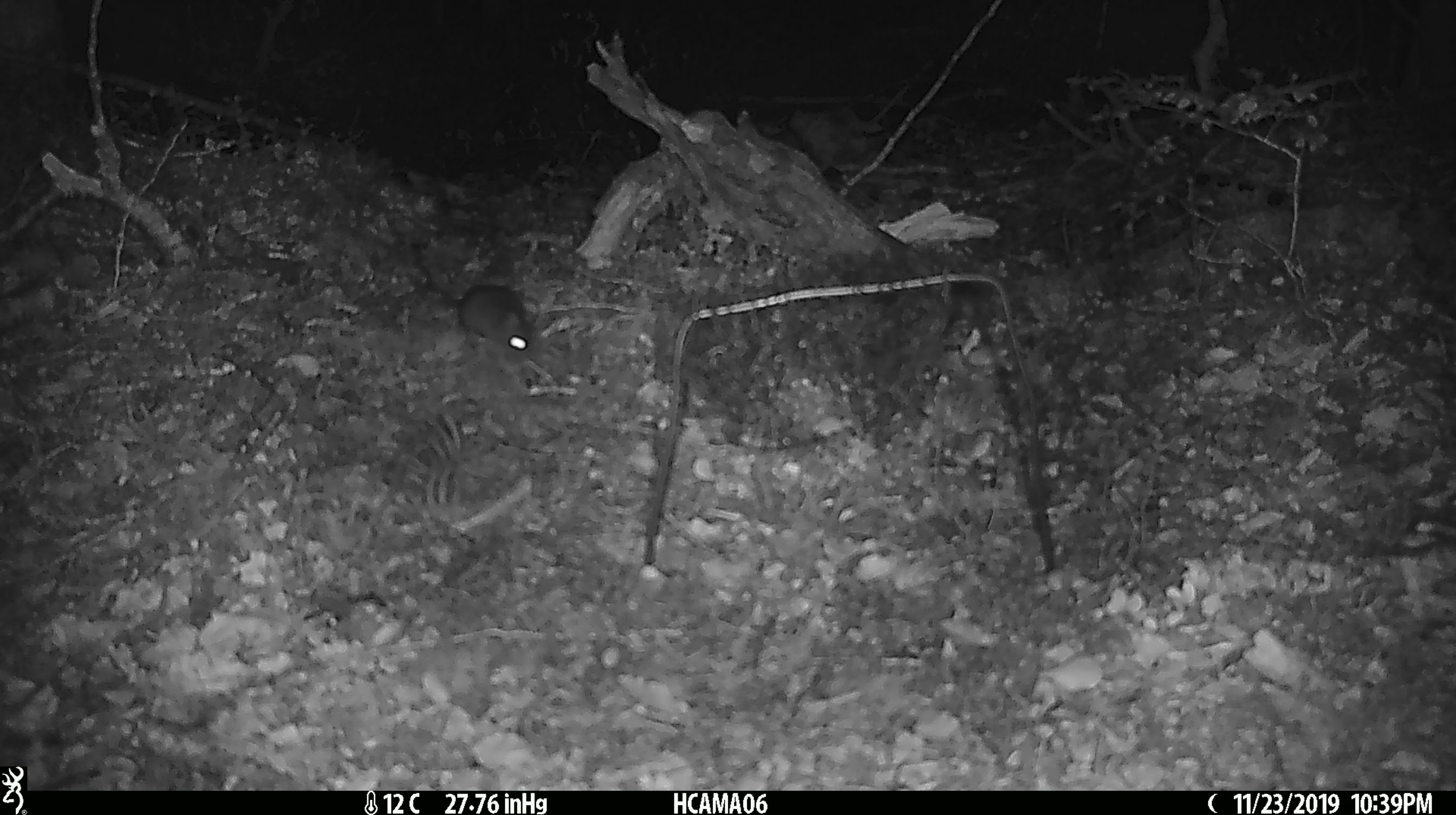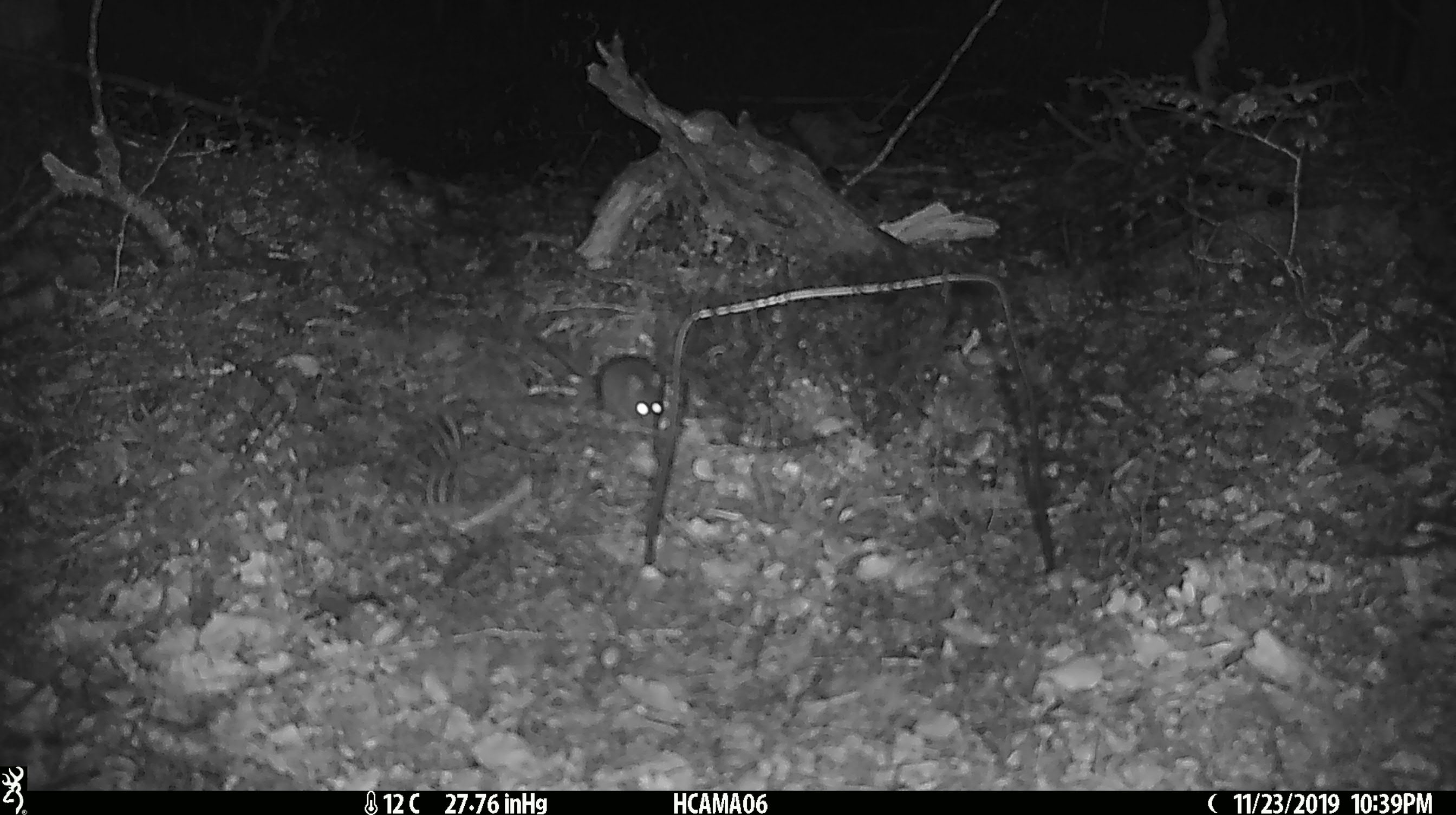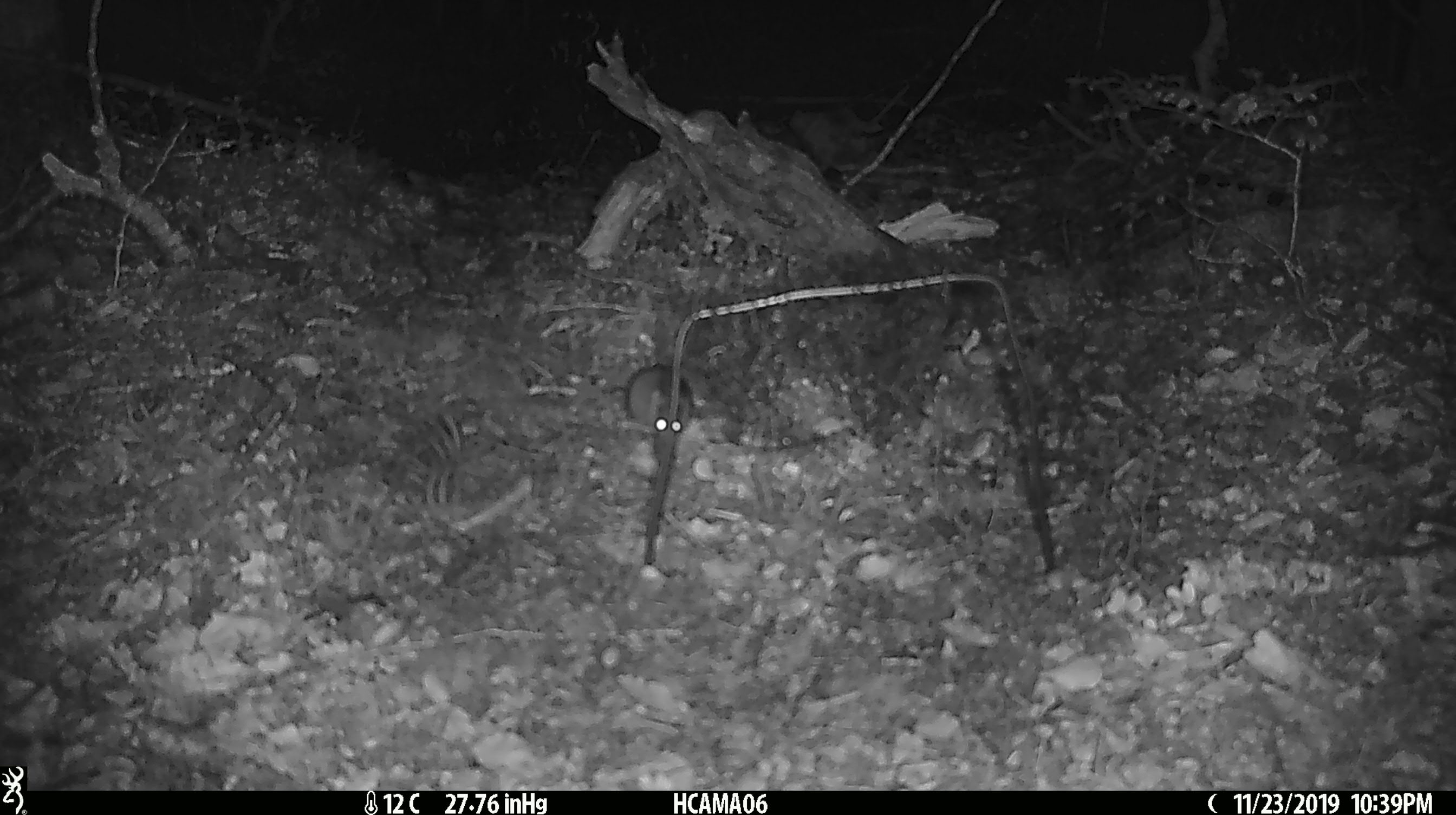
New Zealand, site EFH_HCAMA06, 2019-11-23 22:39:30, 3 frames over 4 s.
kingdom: Animalia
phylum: Chordata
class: Mammalia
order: Rodentia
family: Muridae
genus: Mus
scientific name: Mus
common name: mouse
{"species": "mouse (Mus)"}